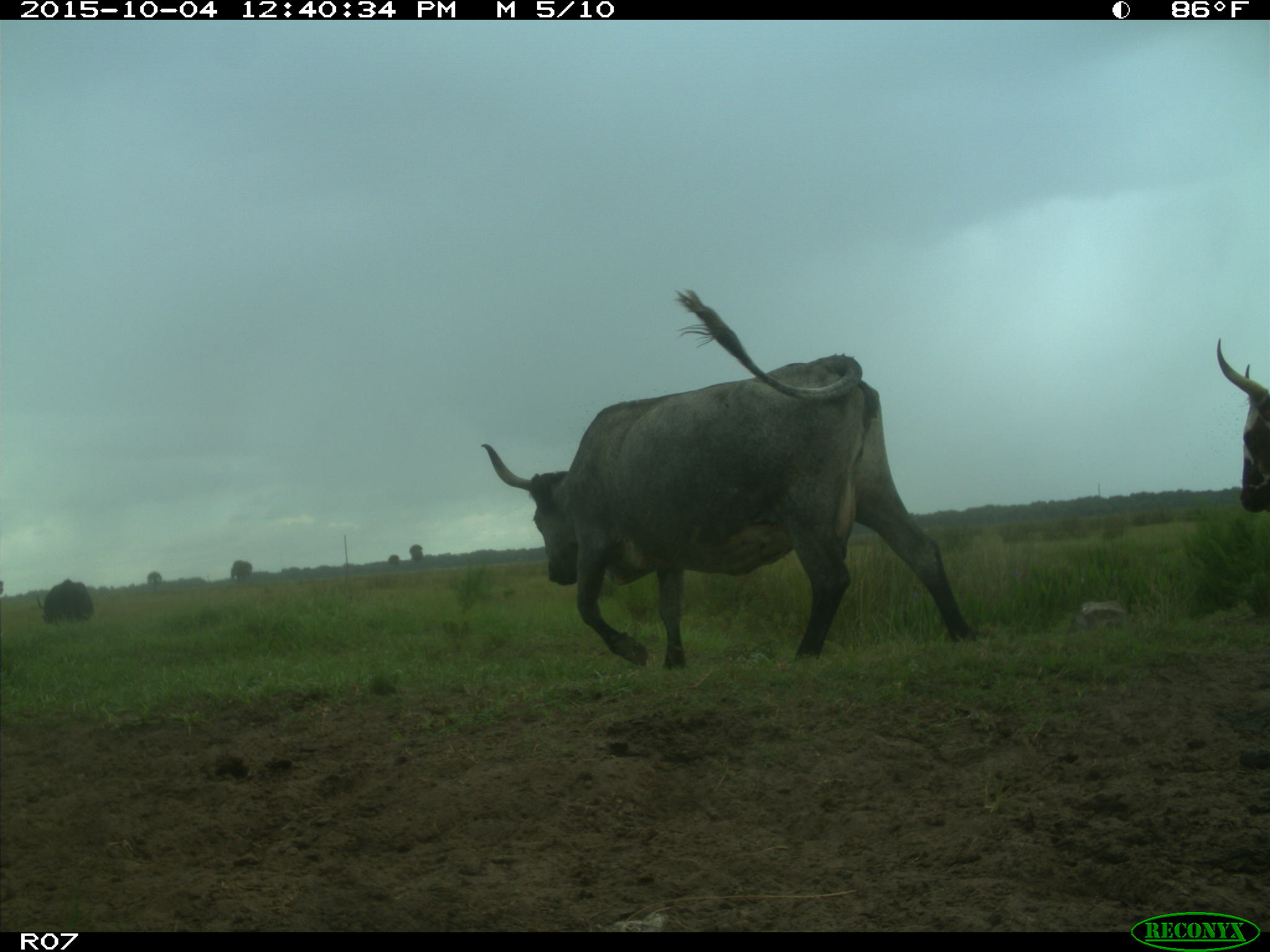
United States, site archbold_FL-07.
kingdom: Animalia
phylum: Chordata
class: Mammalia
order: Artiodactyla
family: Bovidae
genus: Bos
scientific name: Bos taurus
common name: domestic cow